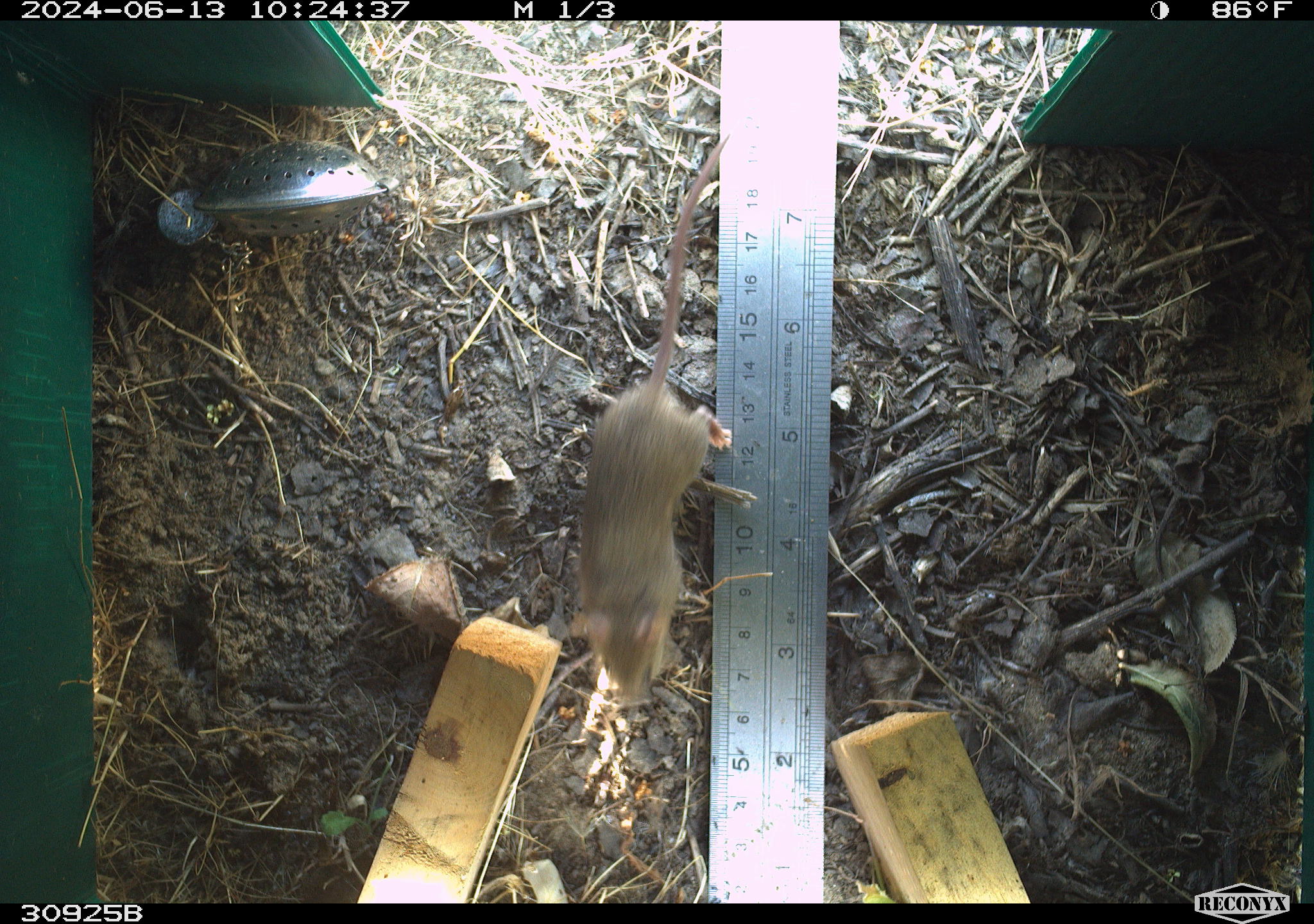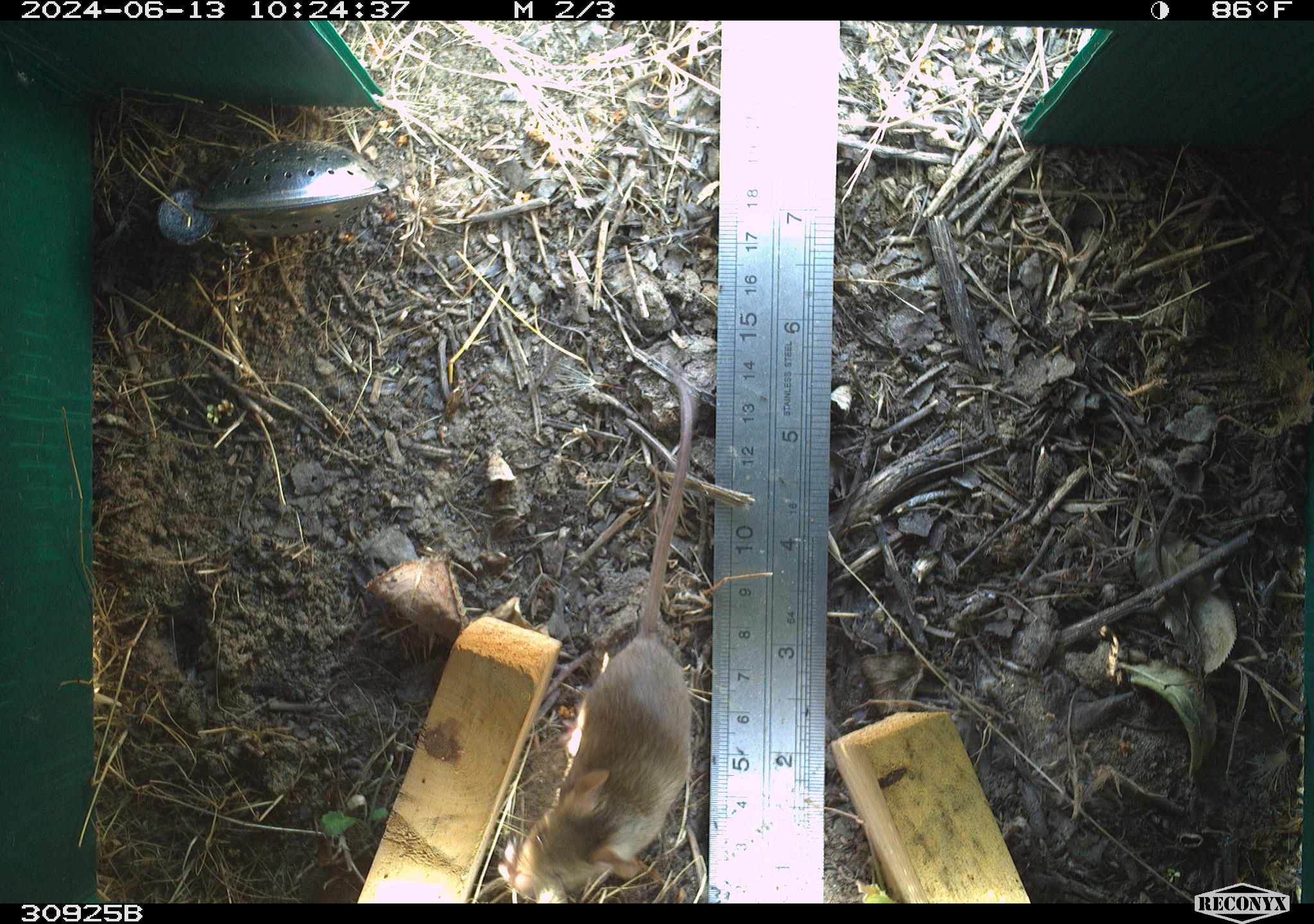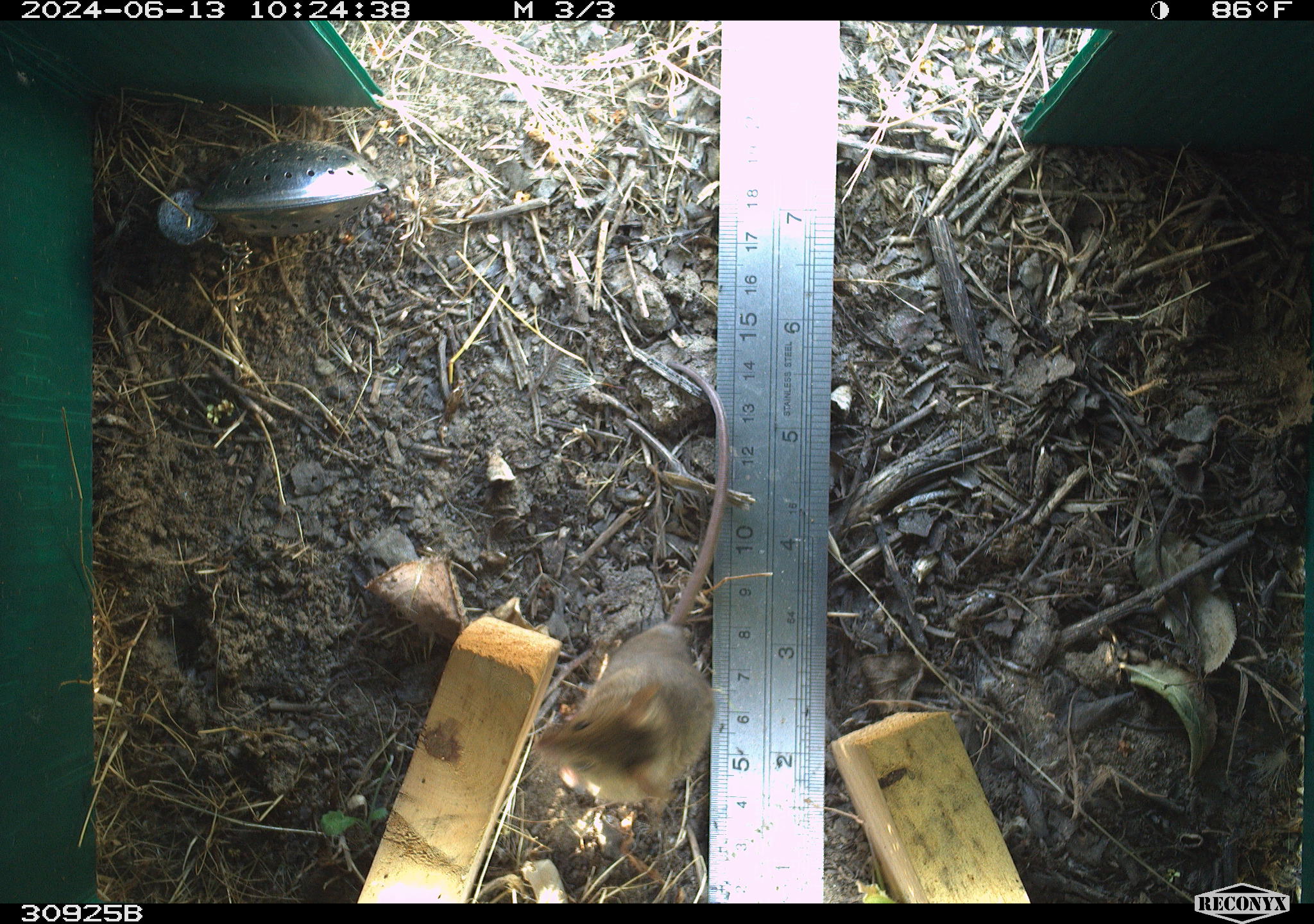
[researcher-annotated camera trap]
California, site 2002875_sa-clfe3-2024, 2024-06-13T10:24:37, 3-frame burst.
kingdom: Animalia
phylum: Chordata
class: Mammalia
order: Rodentia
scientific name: Rodentia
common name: mouse species